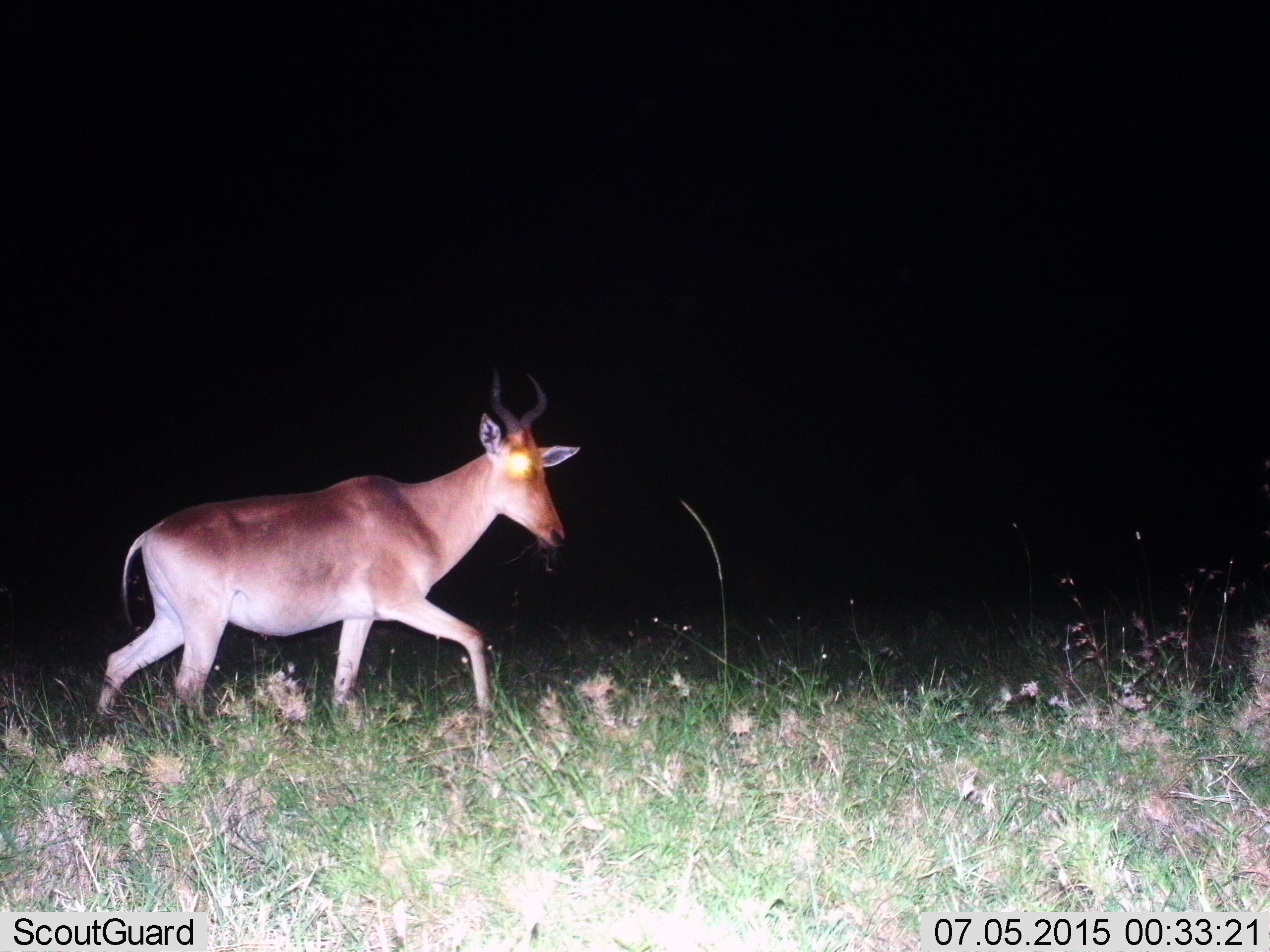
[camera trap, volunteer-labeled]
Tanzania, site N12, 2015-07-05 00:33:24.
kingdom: Animalia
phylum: Chordata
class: Mammalia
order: Artiodactyla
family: Bovidae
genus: Alcelaphus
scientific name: Alcelaphus buselaphus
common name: hartebeest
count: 1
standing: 12%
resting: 0%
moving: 100%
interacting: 0%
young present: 0%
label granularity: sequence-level